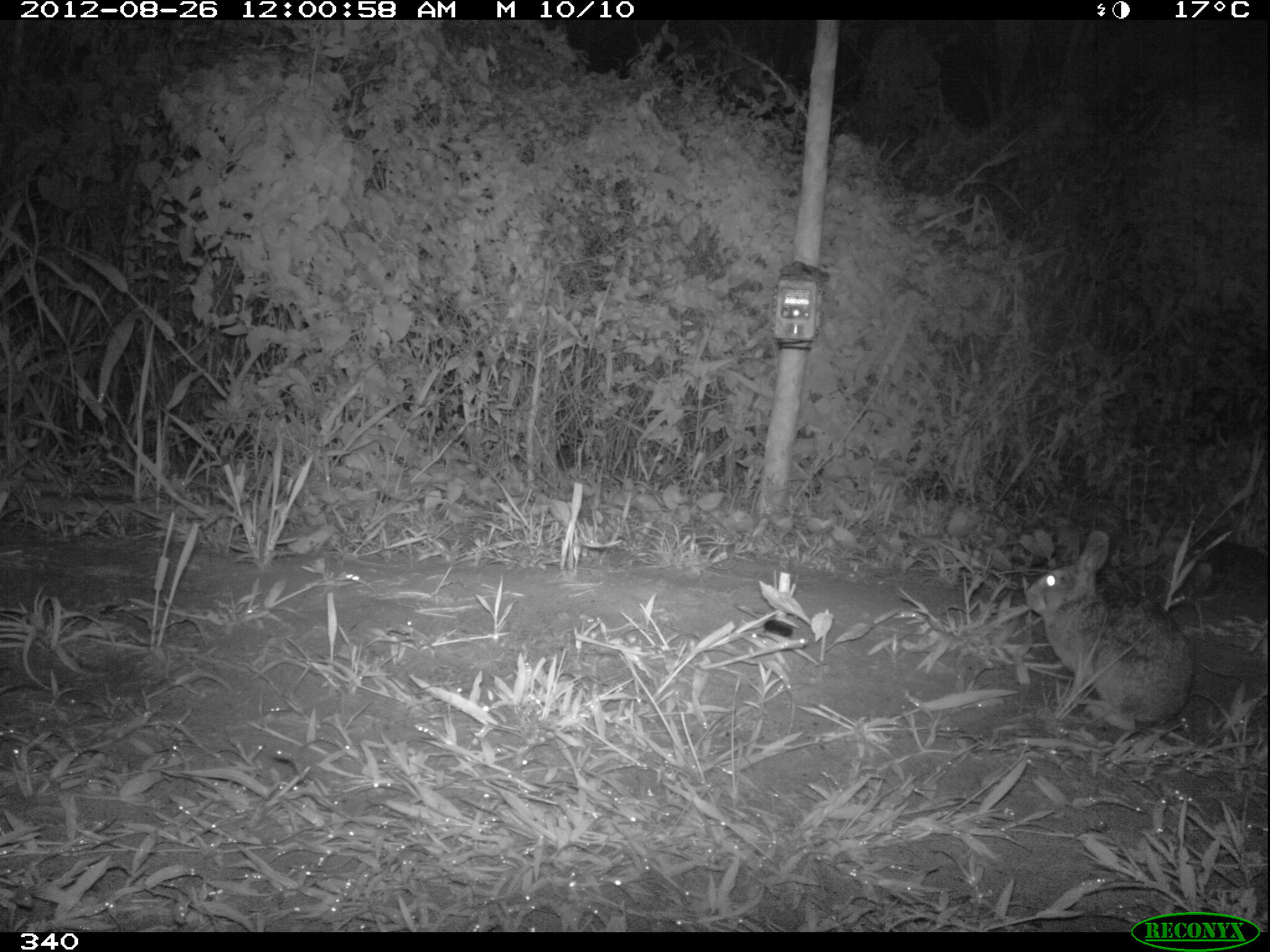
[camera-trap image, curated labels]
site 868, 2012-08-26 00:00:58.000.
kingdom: Animalia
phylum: Chordata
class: Mammalia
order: Lagomorpha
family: Leporidae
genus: Sylvilagus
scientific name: Sylvilagus brasiliensis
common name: tapeti